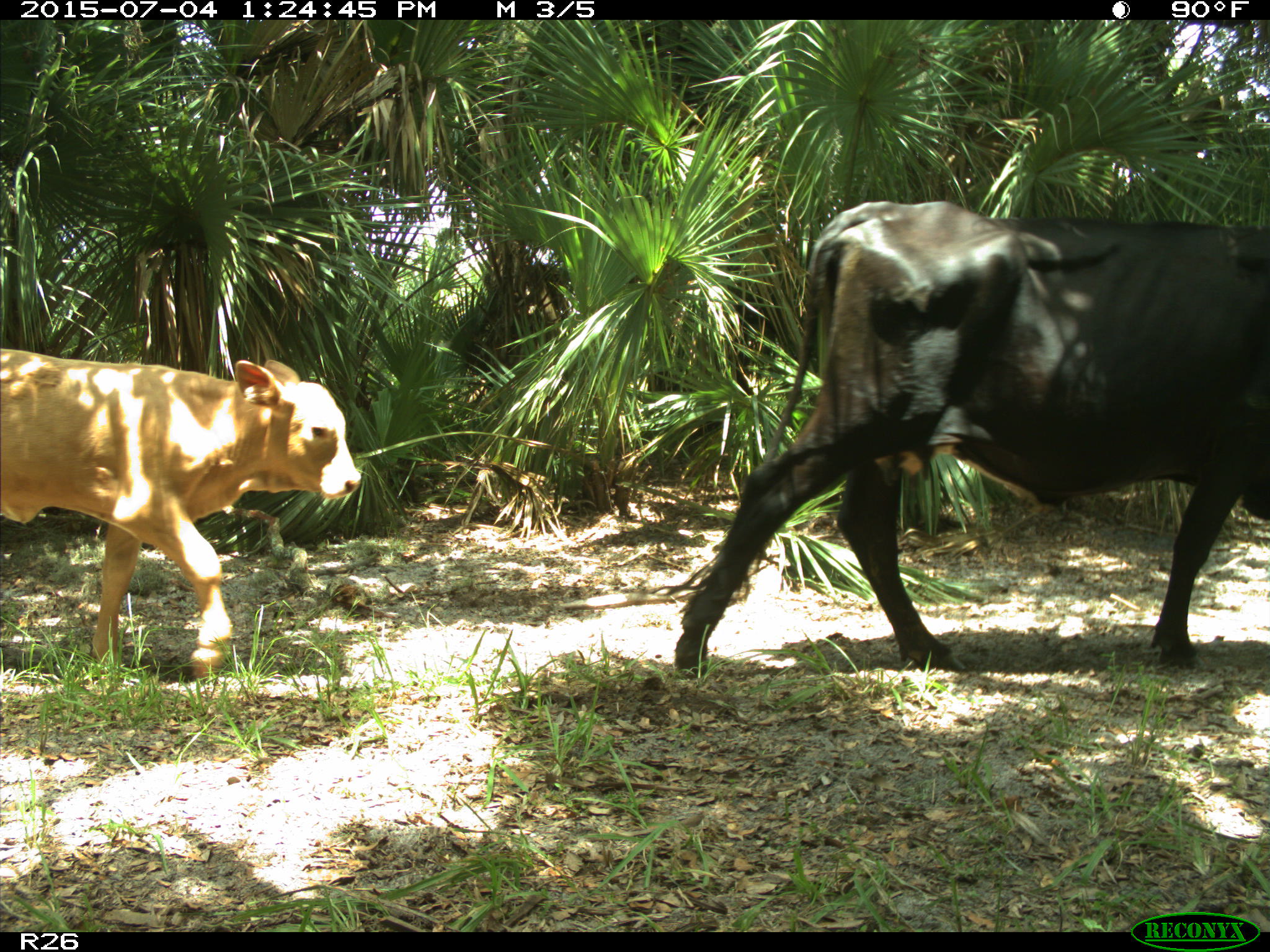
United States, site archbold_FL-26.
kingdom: Animalia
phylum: Chordata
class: Mammalia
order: Artiodactyla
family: Bovidae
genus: Bos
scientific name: Bos taurus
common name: domestic cow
Bos taurus (domestic cow).